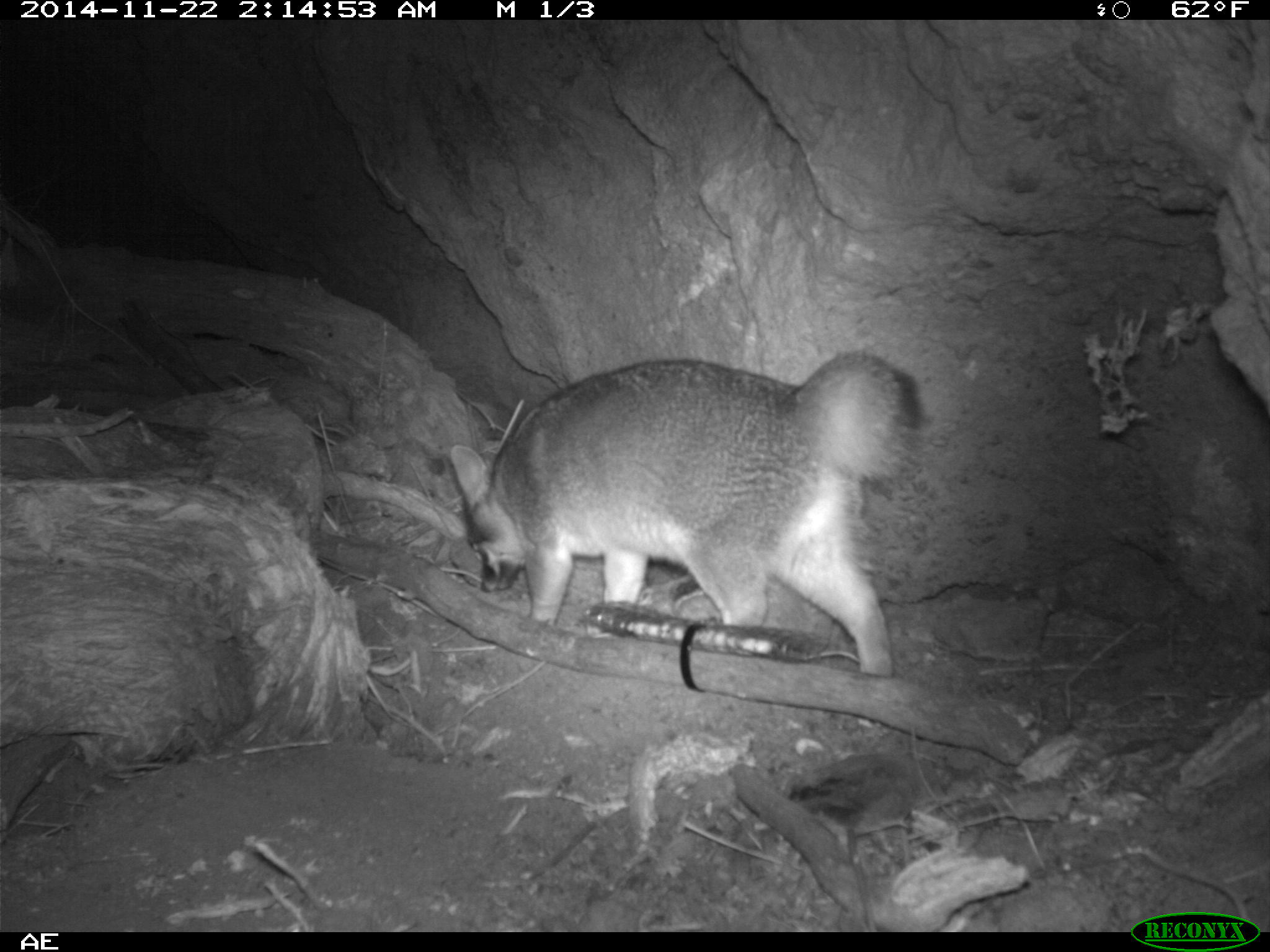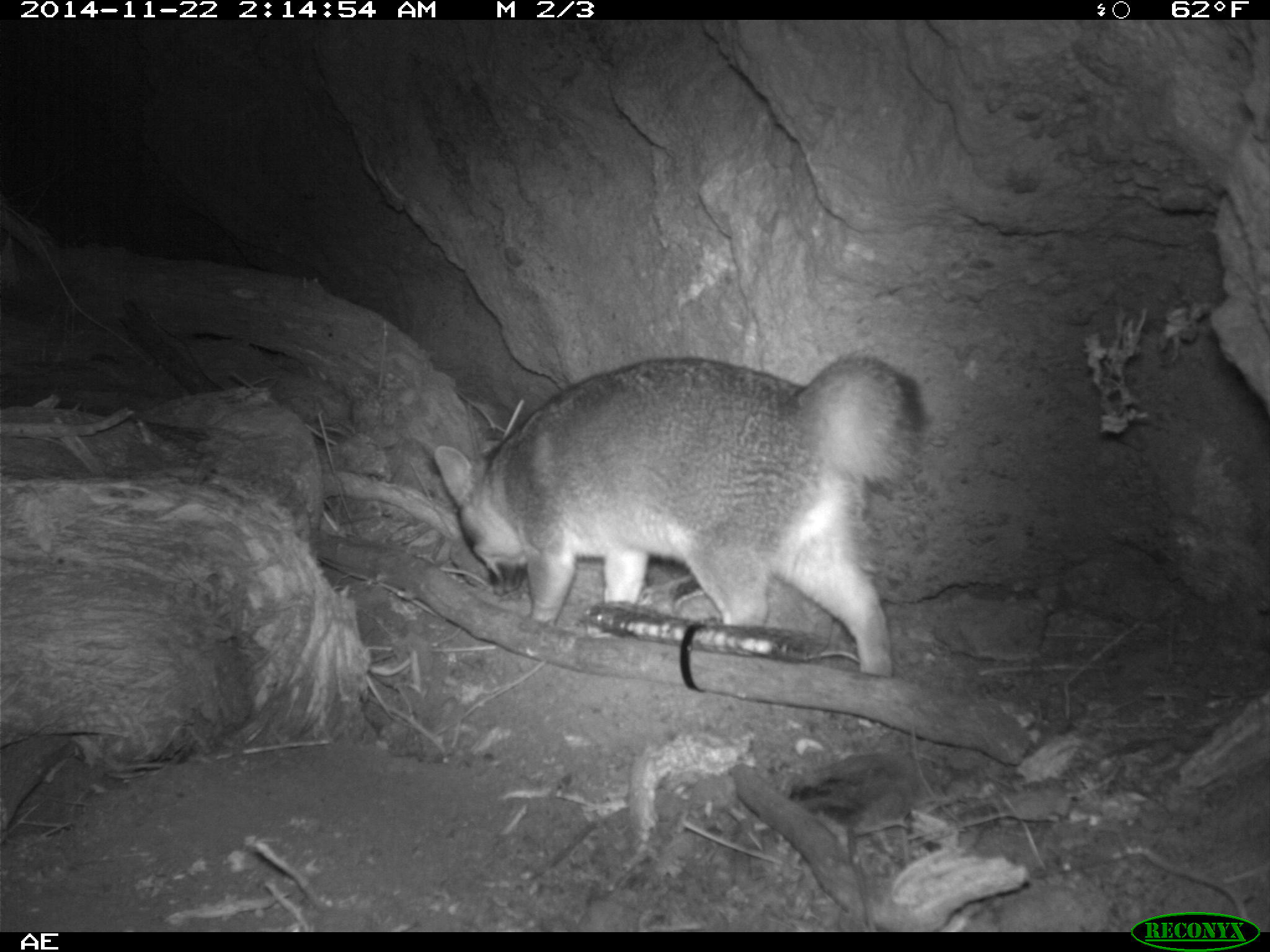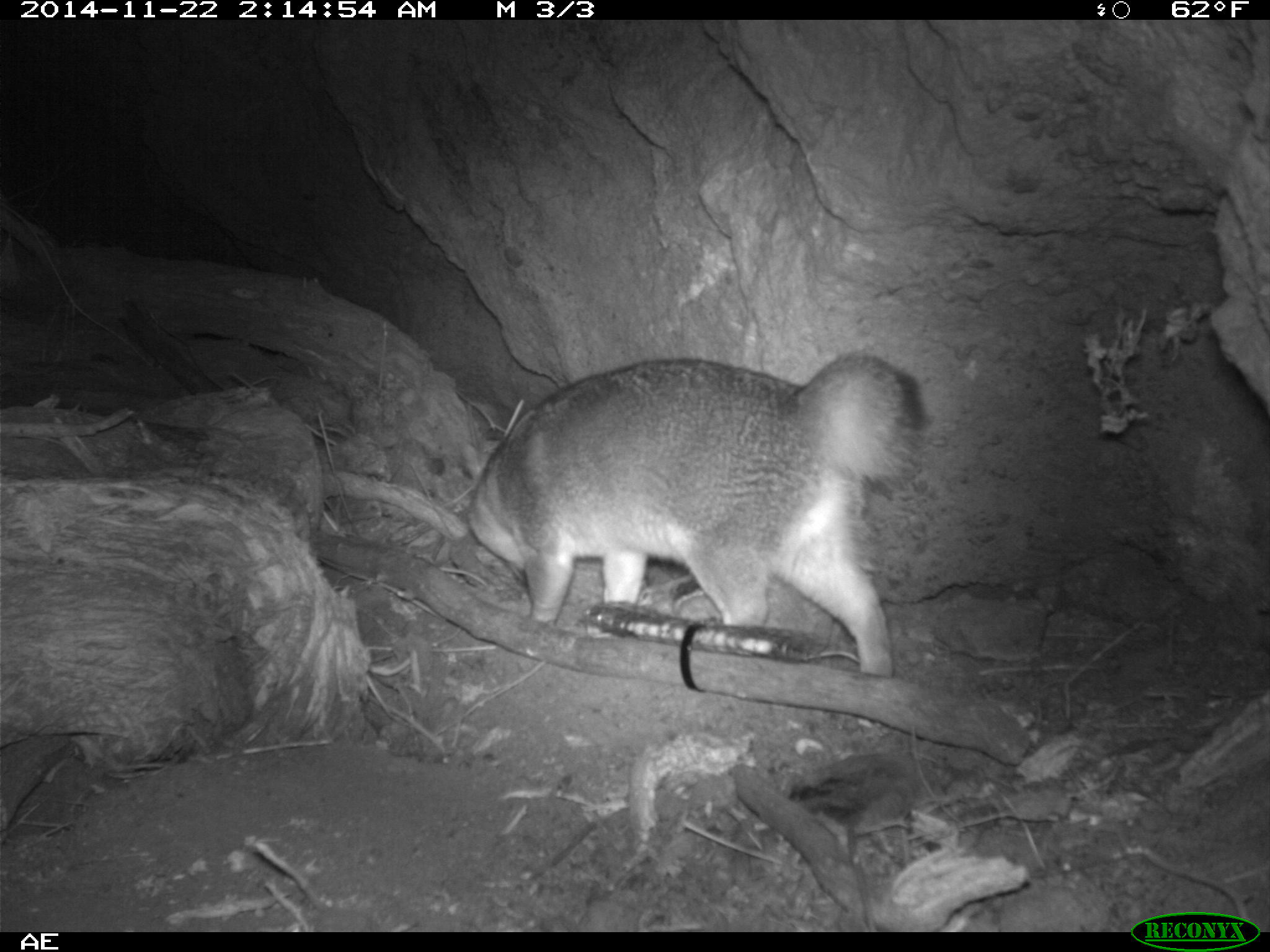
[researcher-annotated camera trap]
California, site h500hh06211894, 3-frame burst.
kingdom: Animalia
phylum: Chordata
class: Mammalia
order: Carnivora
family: Canidae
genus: Urocyon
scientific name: Urocyon littoralis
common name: island fox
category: fox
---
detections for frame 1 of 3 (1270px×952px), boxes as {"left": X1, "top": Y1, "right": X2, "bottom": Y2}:
fox: {"left": 449, "top": 349, "right": 926, "bottom": 677}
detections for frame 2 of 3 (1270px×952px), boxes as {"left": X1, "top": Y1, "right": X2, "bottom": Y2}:
fox: {"left": 432, "top": 355, "right": 925, "bottom": 676}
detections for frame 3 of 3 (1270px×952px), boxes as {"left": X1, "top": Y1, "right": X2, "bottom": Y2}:
fox: {"left": 465, "top": 348, "right": 930, "bottom": 678}